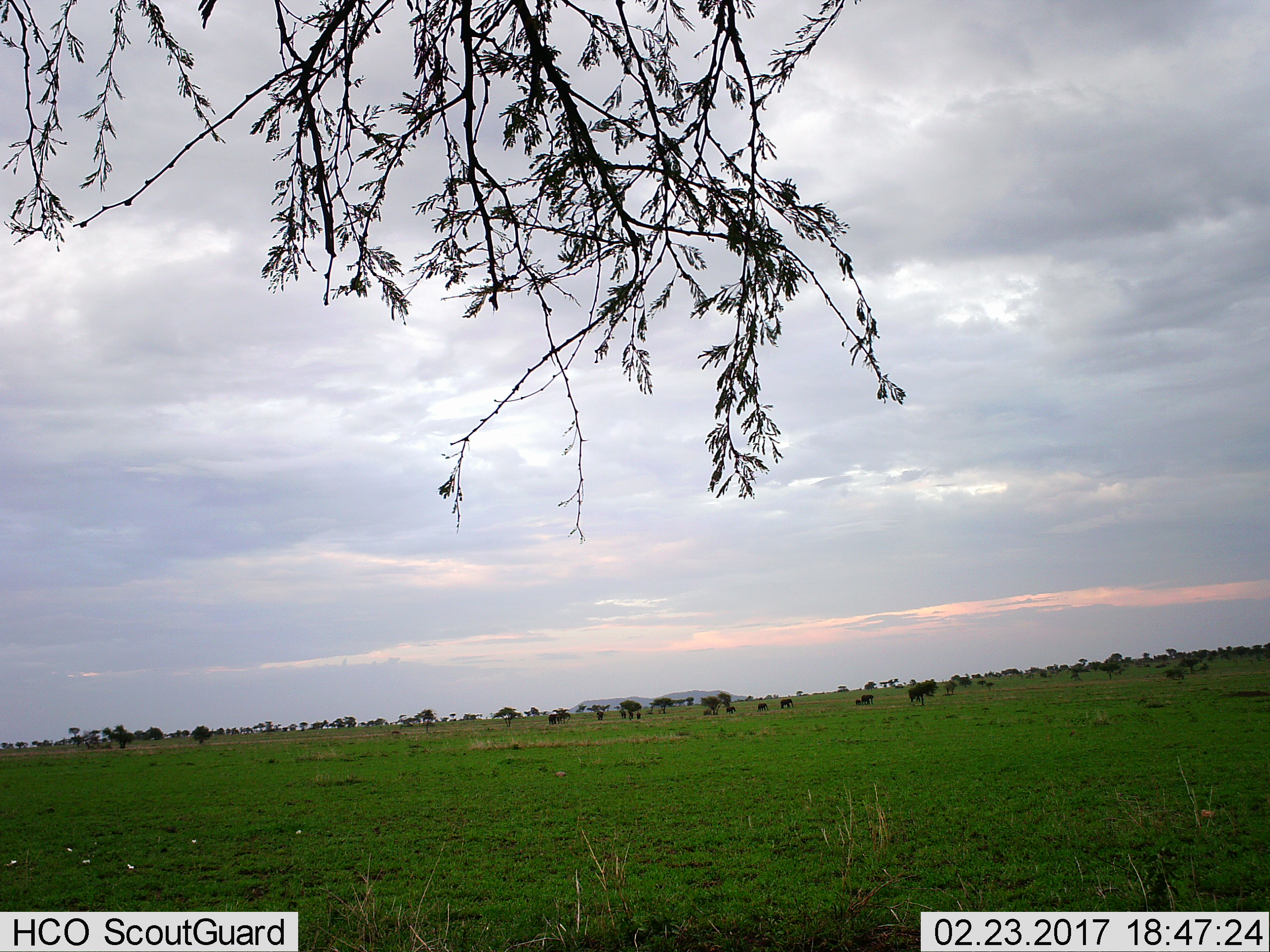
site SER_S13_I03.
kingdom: Animalia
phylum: Chordata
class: Mammalia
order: Proboscidea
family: Elephantidae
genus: Loxodonta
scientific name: Loxodonta africana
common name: african bush elephant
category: elephant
Elephant (african bush elephant) (Loxodonta africana), count 11-50. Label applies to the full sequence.